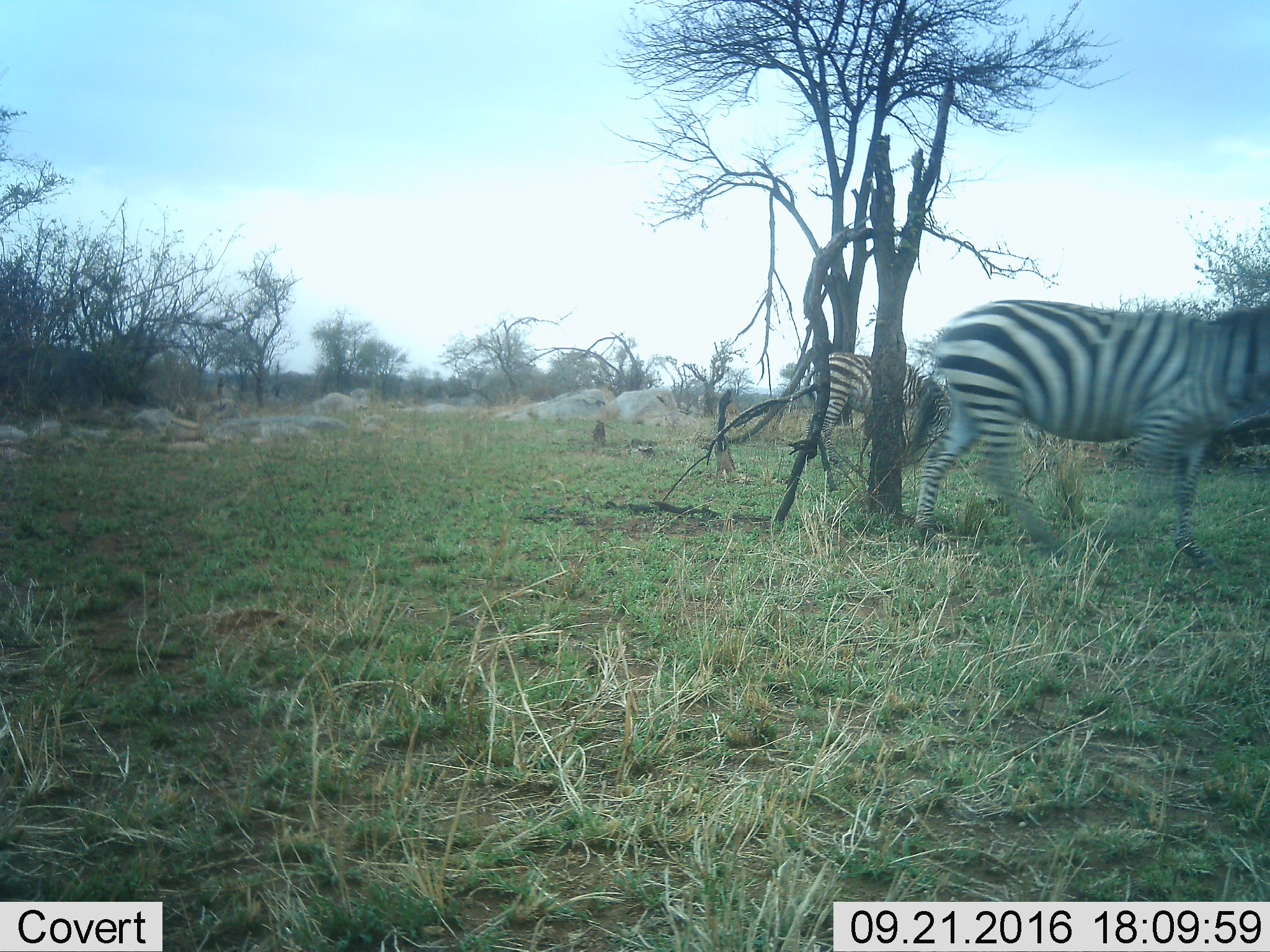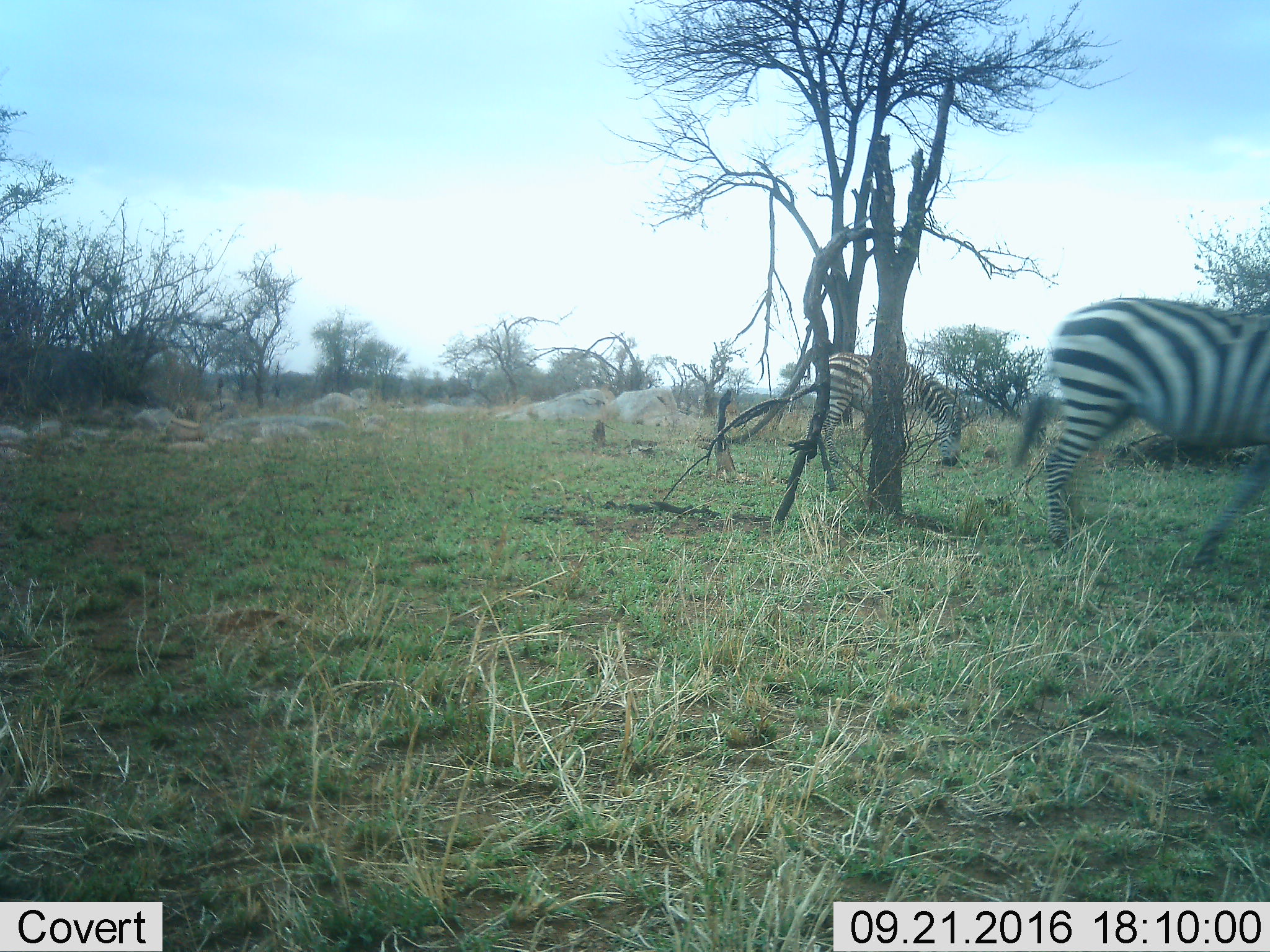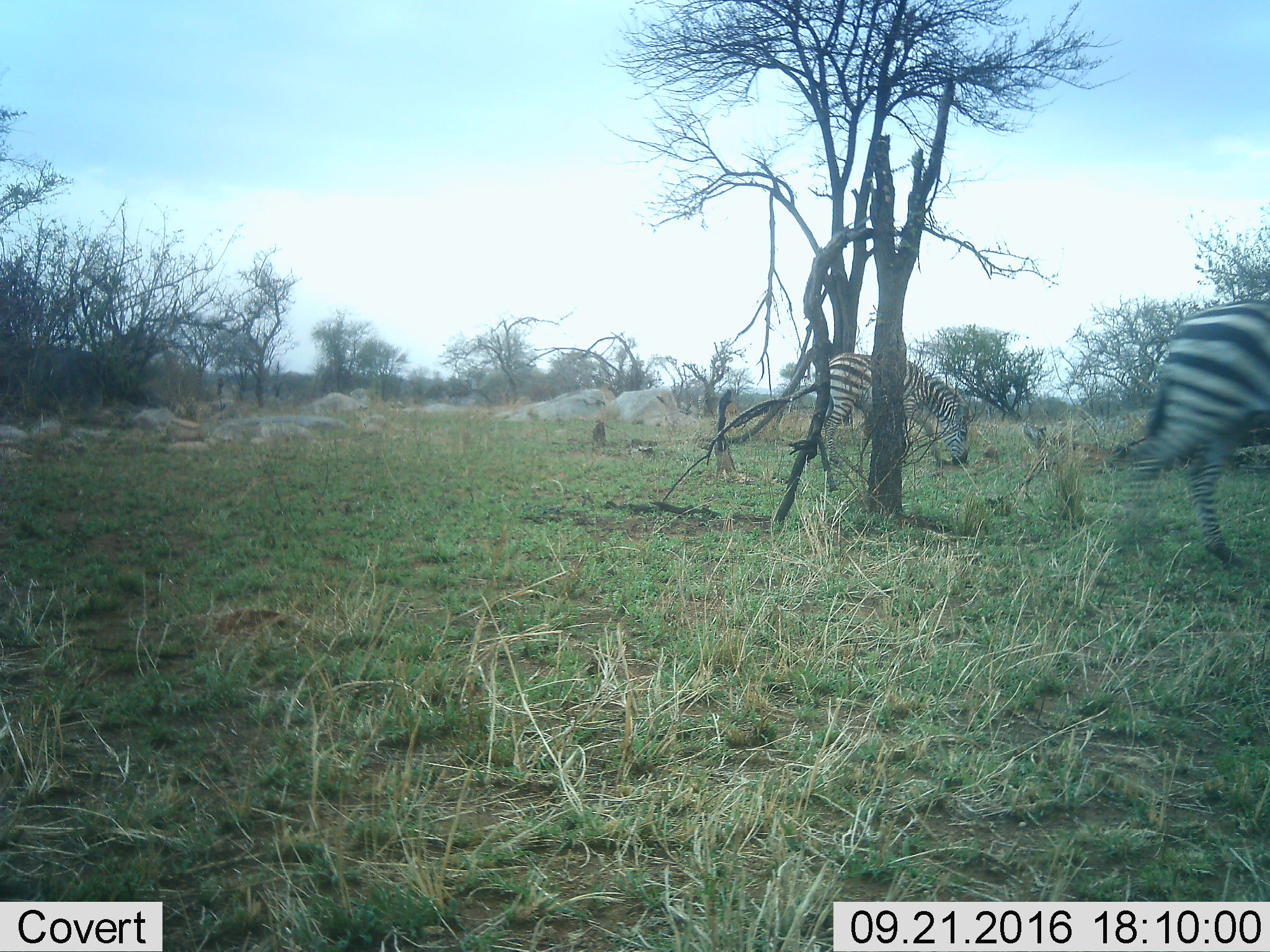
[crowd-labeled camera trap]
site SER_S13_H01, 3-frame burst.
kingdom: Animalia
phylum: Chordata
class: Mammalia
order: Perissodactyla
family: Equidae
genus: Equus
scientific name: Equus quagga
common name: plains zebra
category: zebraplains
Zebraplains (plains zebra) (Equus quagga), count 2. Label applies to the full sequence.